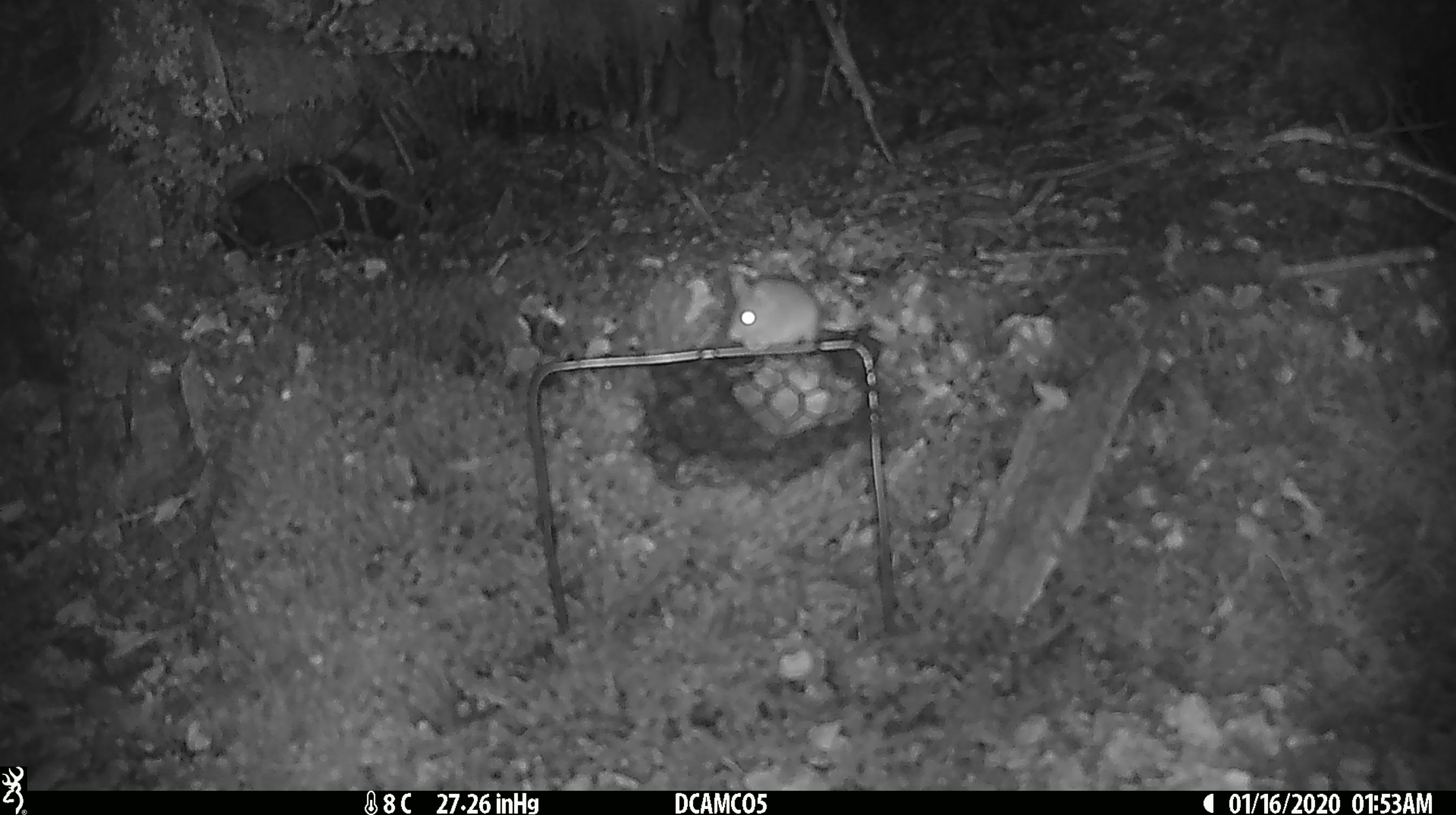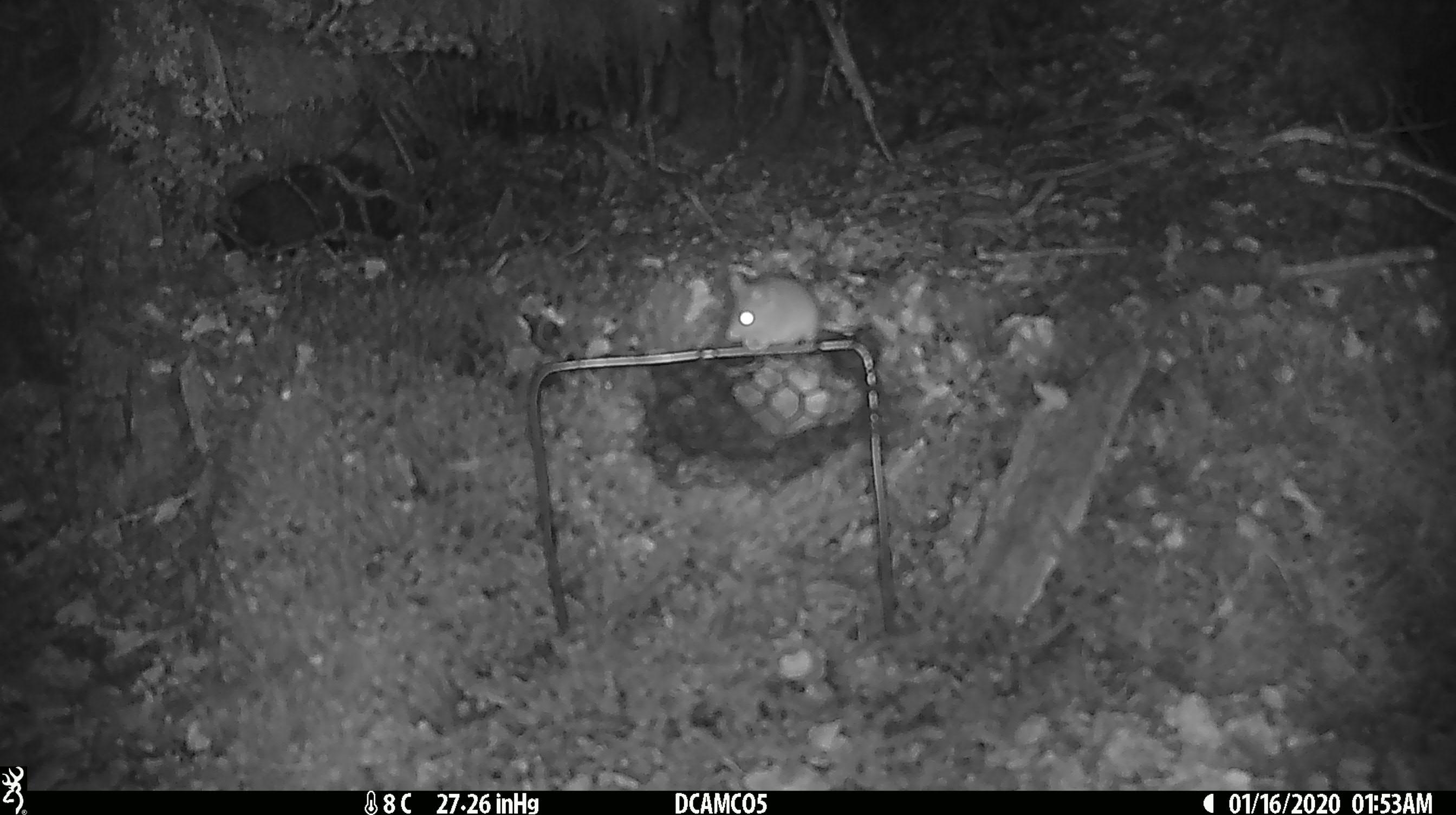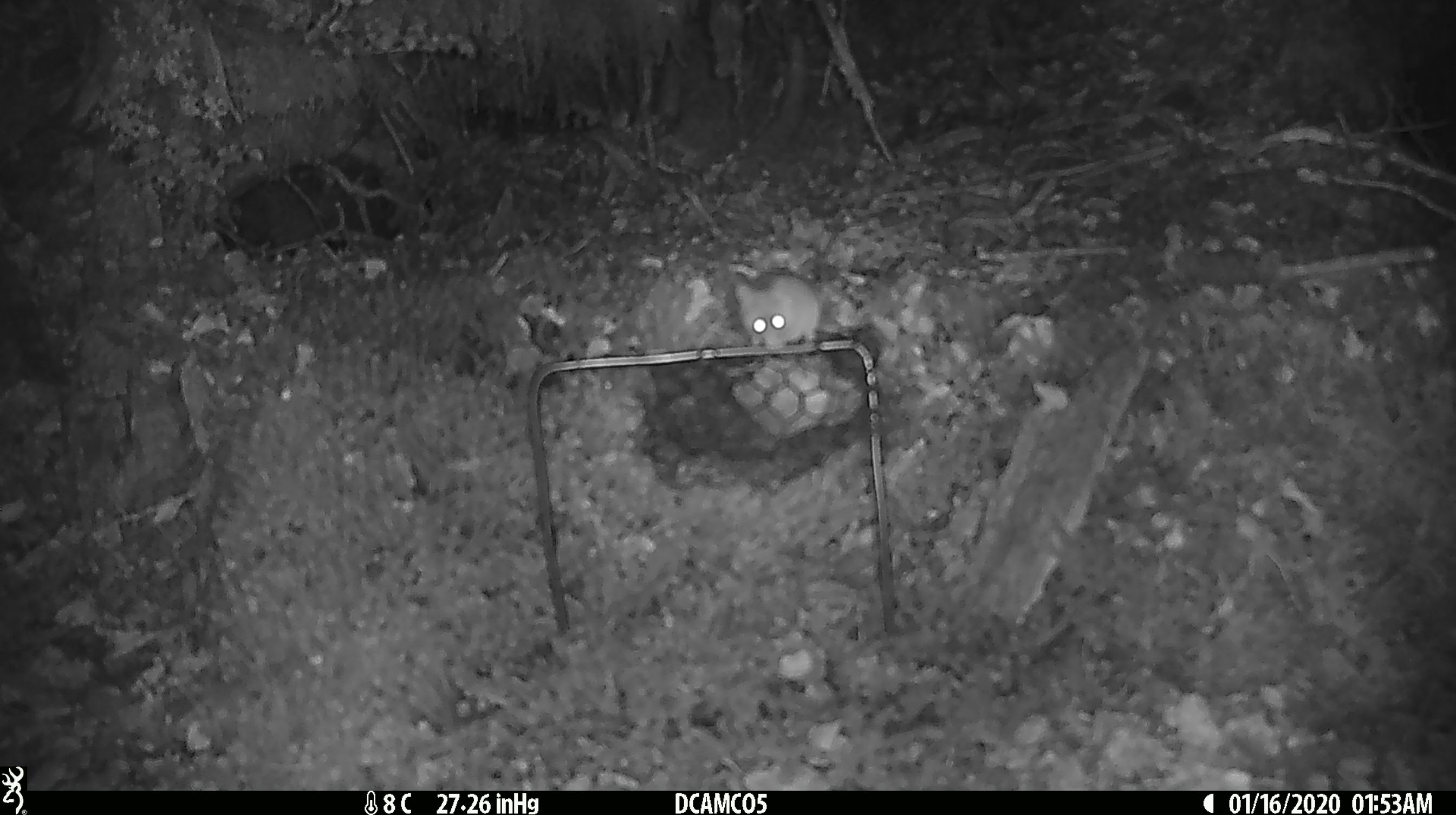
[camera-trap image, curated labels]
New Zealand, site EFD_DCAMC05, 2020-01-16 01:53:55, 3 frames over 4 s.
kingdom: Animalia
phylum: Chordata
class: Mammalia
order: Rodentia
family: Muridae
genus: Mus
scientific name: Mus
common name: mouse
Mouse (Mus).